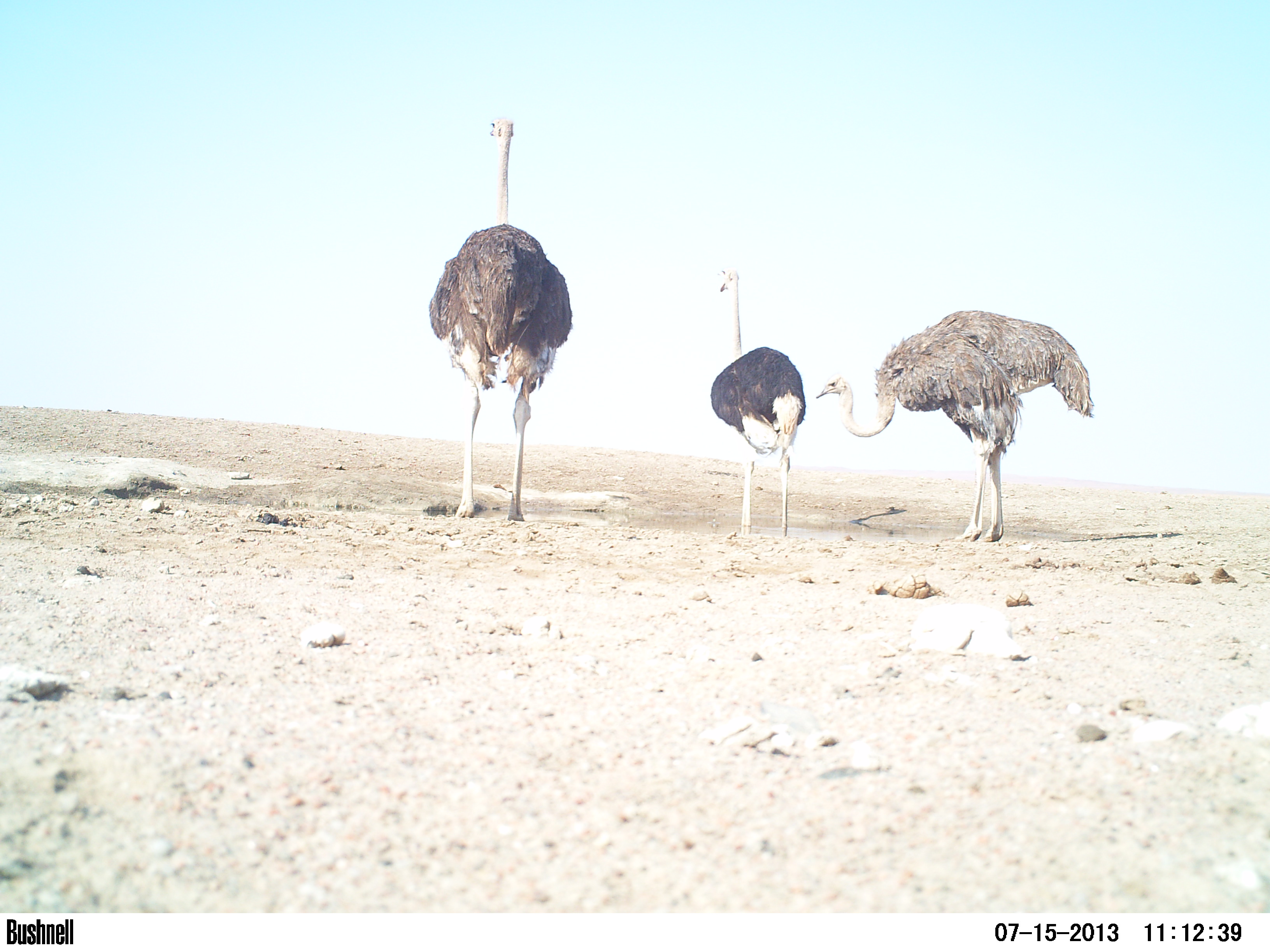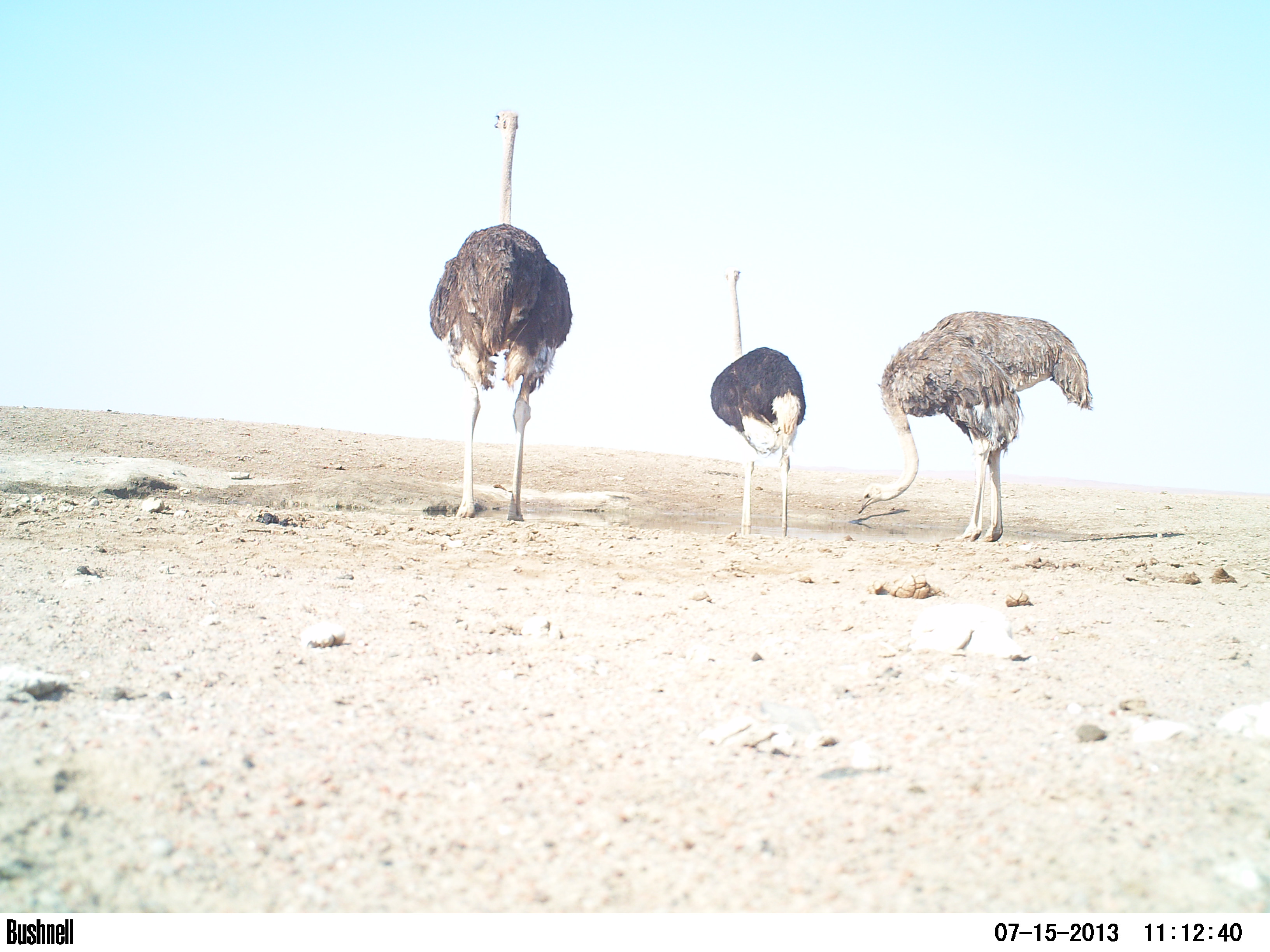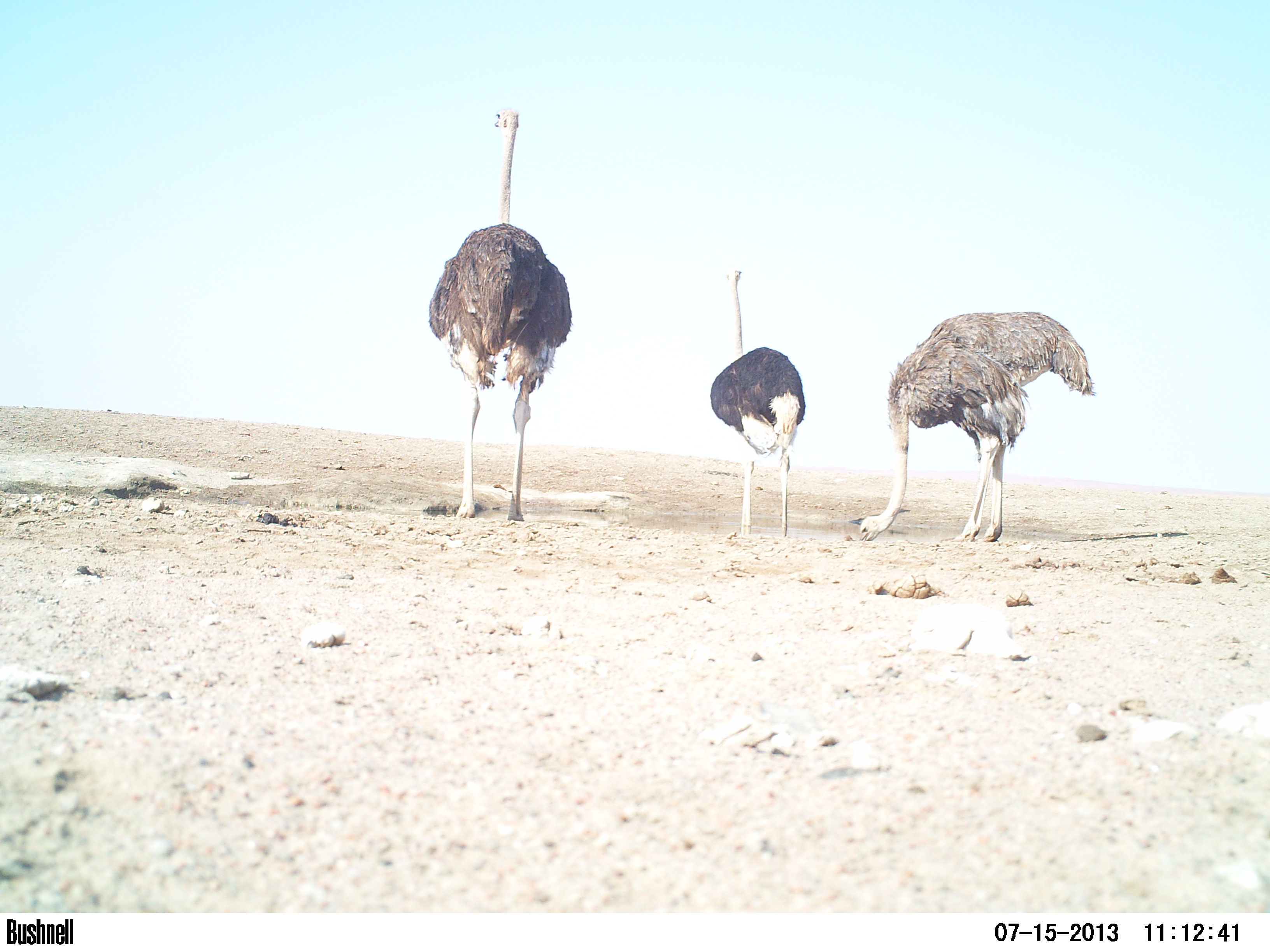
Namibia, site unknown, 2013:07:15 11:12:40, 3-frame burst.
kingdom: Animalia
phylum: Chordata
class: Aves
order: Struthioniformes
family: Struthionidae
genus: Struthio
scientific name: Struthio camelus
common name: common ostrich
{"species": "Struthio camelus (common ostrich)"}